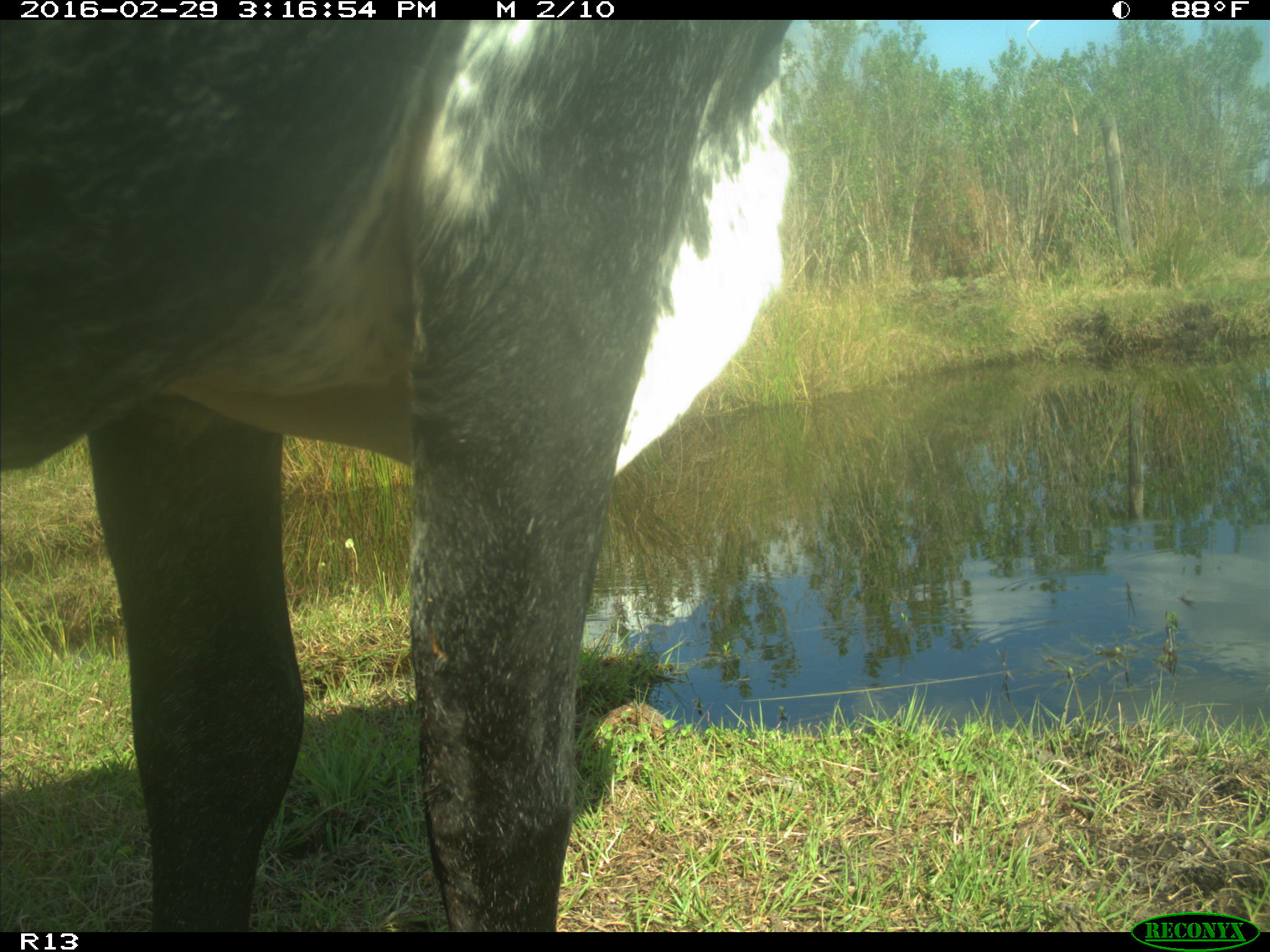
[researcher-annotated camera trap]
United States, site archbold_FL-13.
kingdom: Animalia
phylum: Chordata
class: Mammalia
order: Artiodactyla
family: Bovidae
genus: Bos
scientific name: Bos taurus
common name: domestic cow